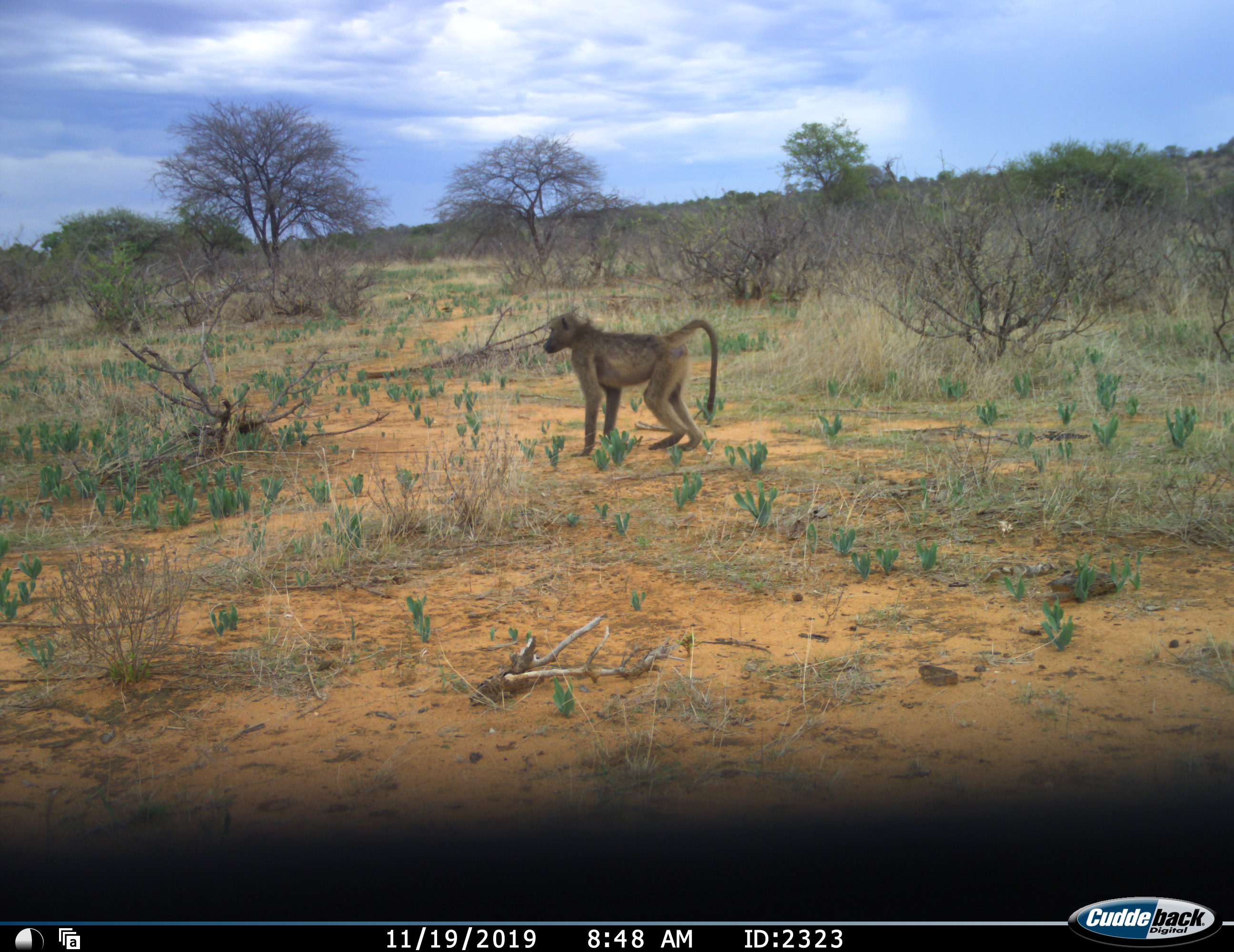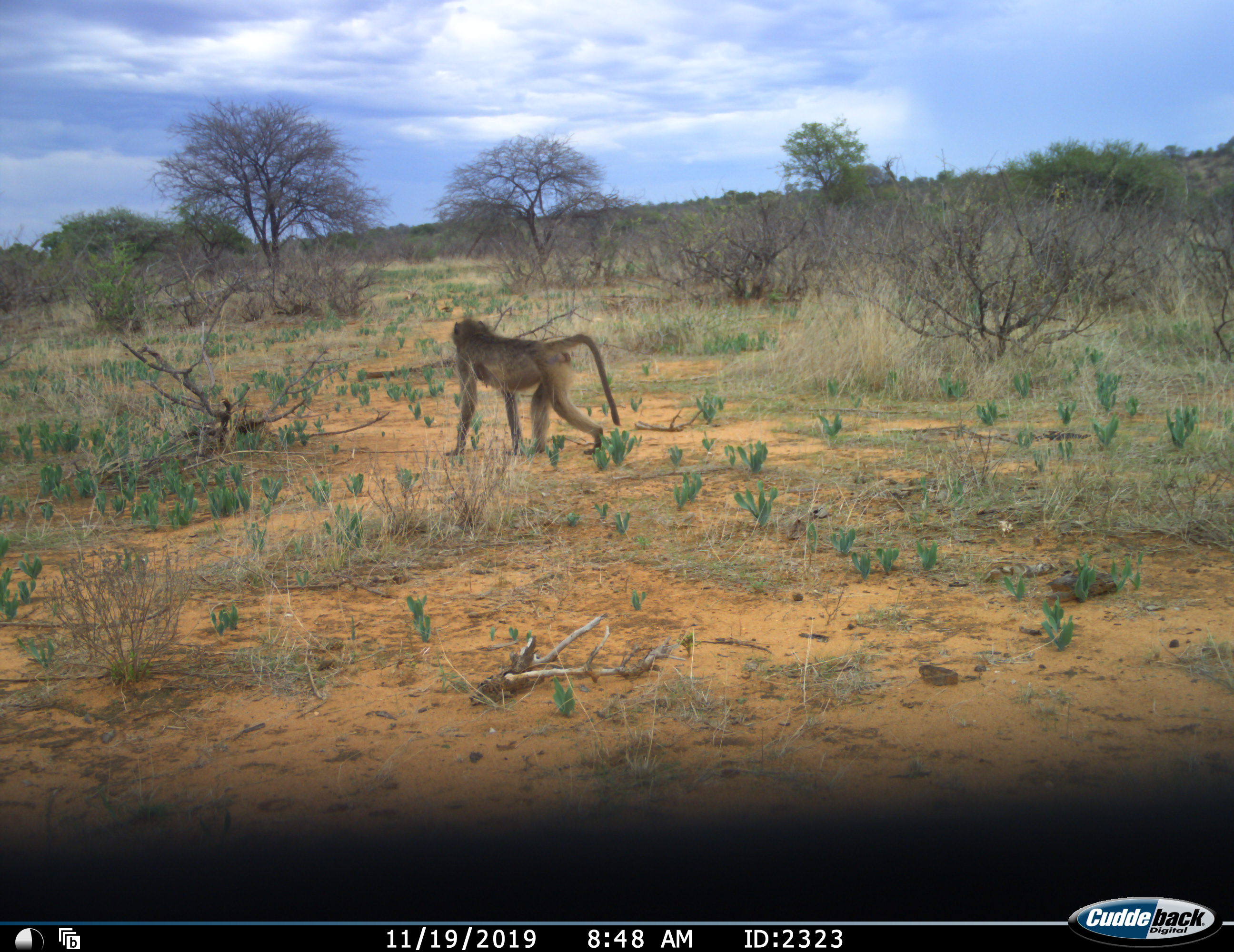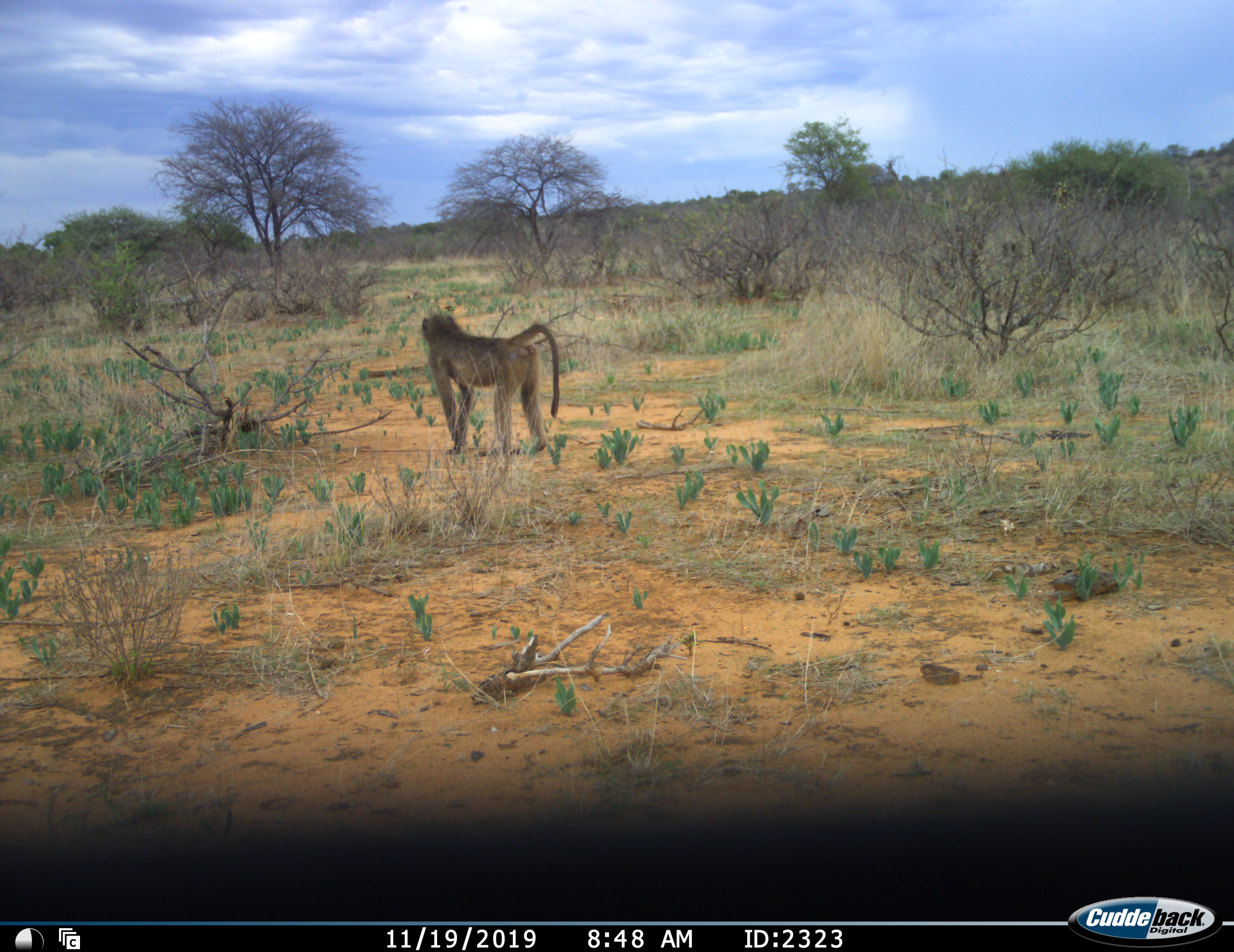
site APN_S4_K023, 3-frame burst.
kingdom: Animalia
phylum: Chordata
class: Mammalia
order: Primates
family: Cercopithecidae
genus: Papio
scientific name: Papio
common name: baboon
Baboon (Papio), count 2. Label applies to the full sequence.